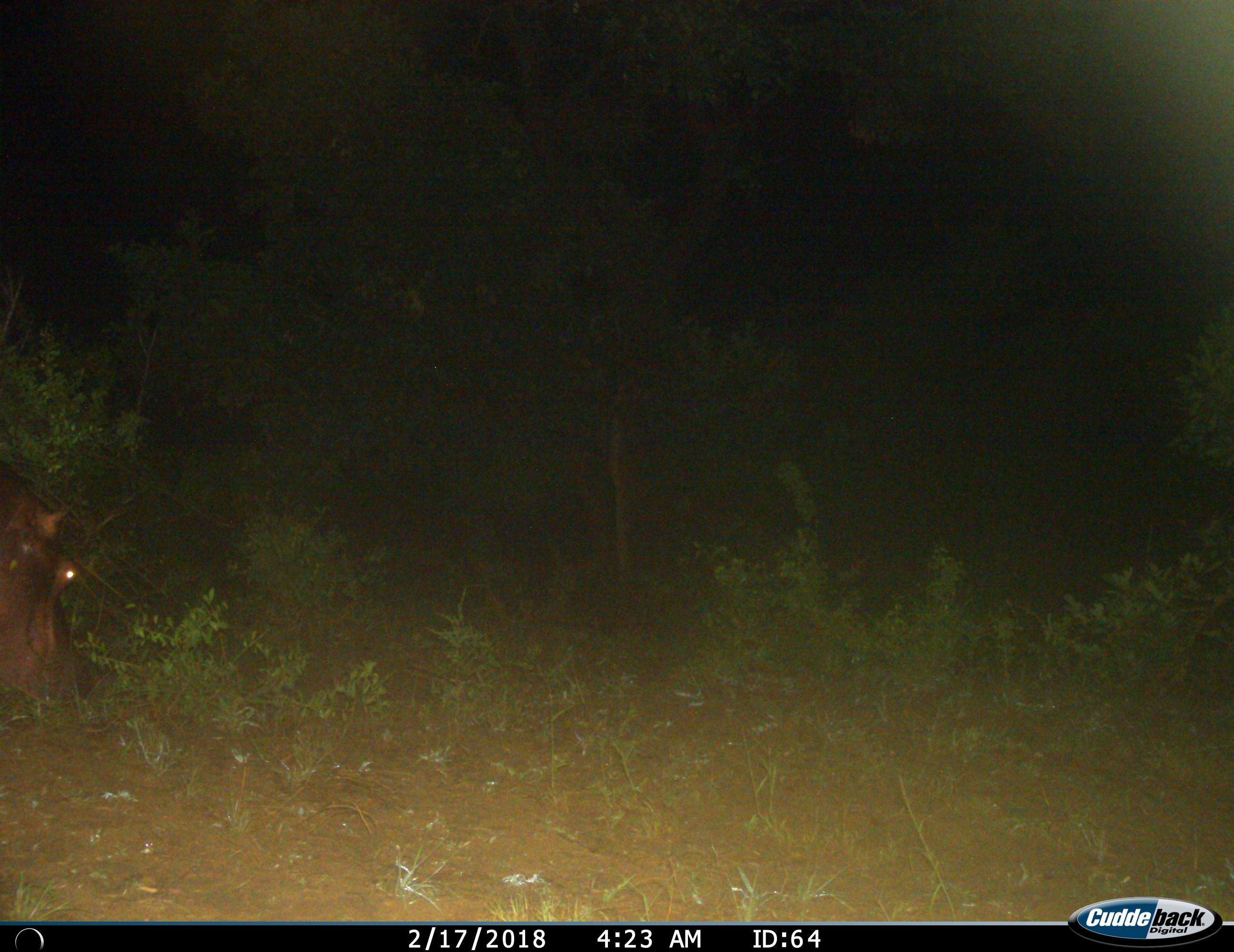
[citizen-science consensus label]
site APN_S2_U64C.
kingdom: Animalia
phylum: Chordata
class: Mammalia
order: Artiodactyla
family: Hippopotamidae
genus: Hippopotamus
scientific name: Hippopotamus amphibius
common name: hippopotamus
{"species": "hippopotamus (Hippopotamus amphibius)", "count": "1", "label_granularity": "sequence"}